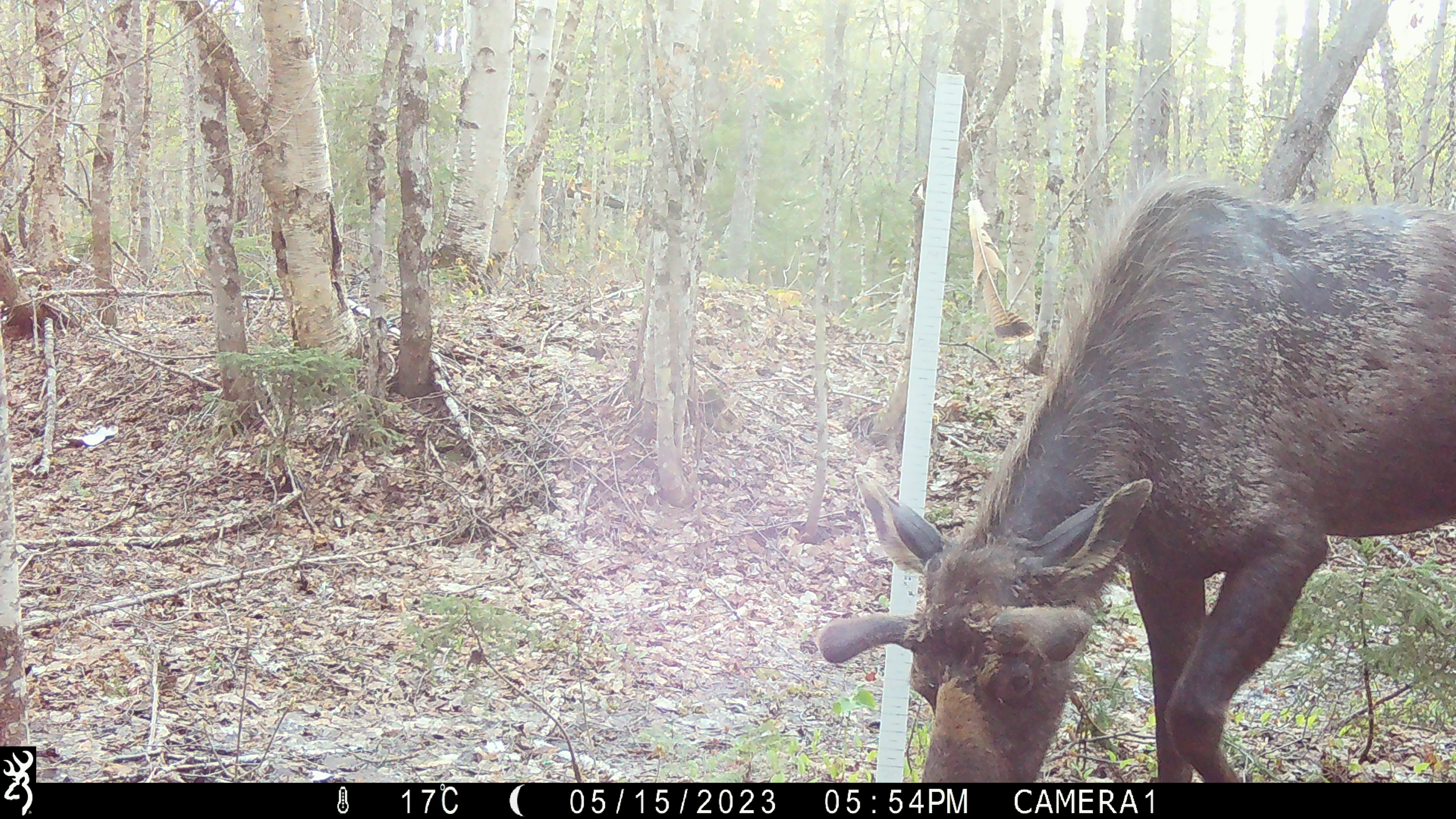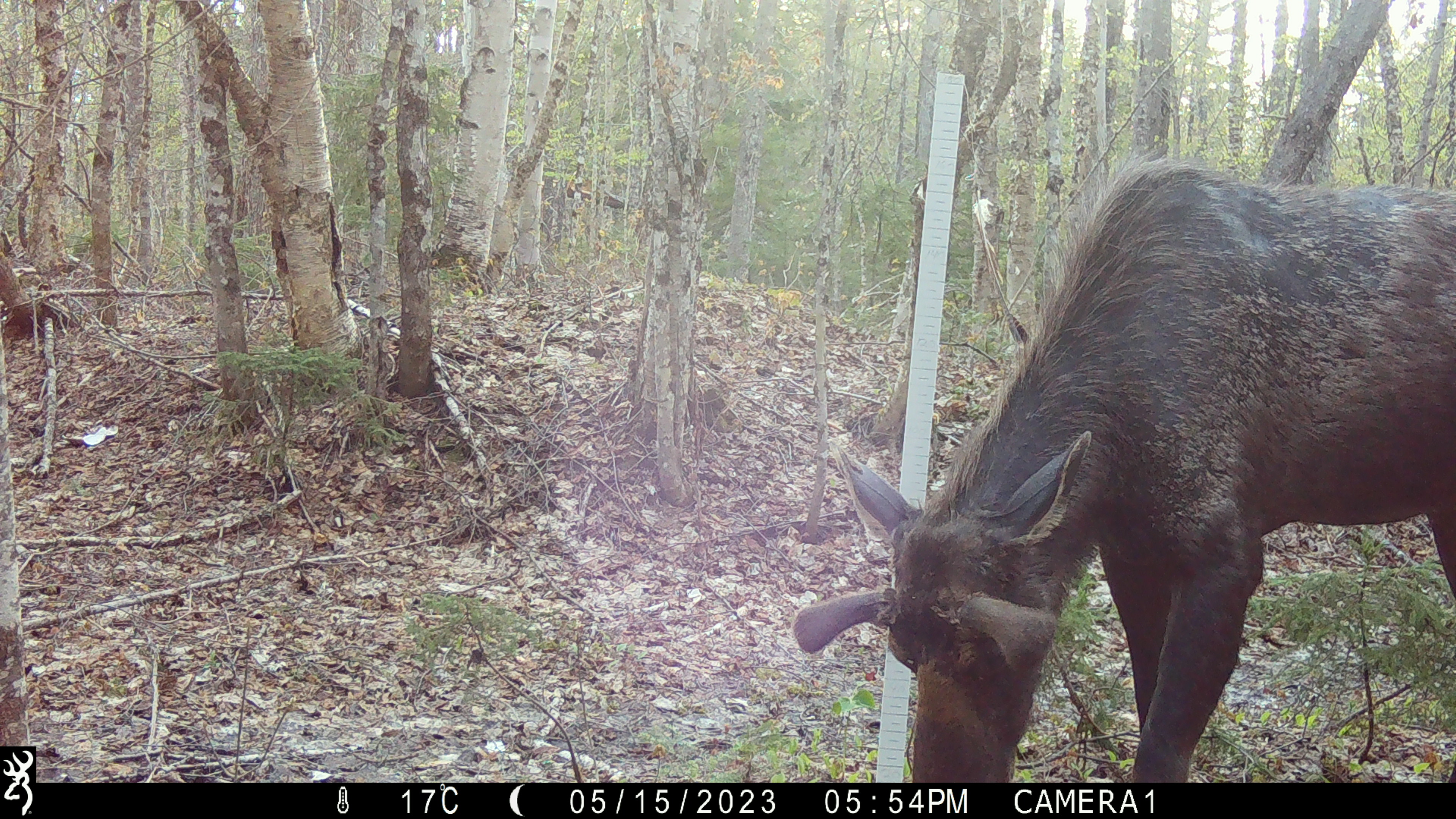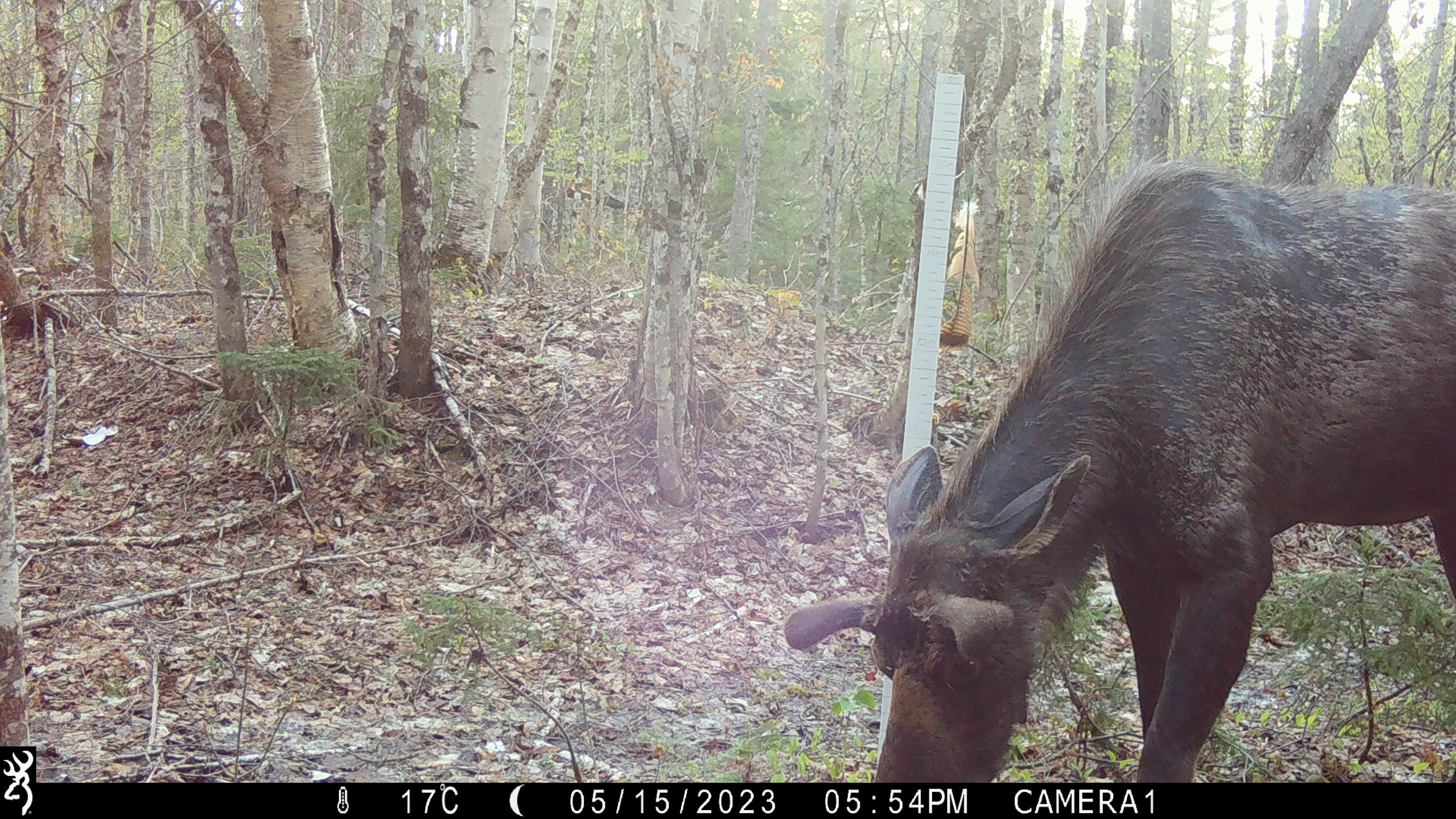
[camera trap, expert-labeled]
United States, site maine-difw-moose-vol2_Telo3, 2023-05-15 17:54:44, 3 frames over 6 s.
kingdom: Animalia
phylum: Chordata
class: Mammalia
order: Artiodactyla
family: Cervidae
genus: Alces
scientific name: Alces alces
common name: moose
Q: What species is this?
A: Moose (Alces alces).